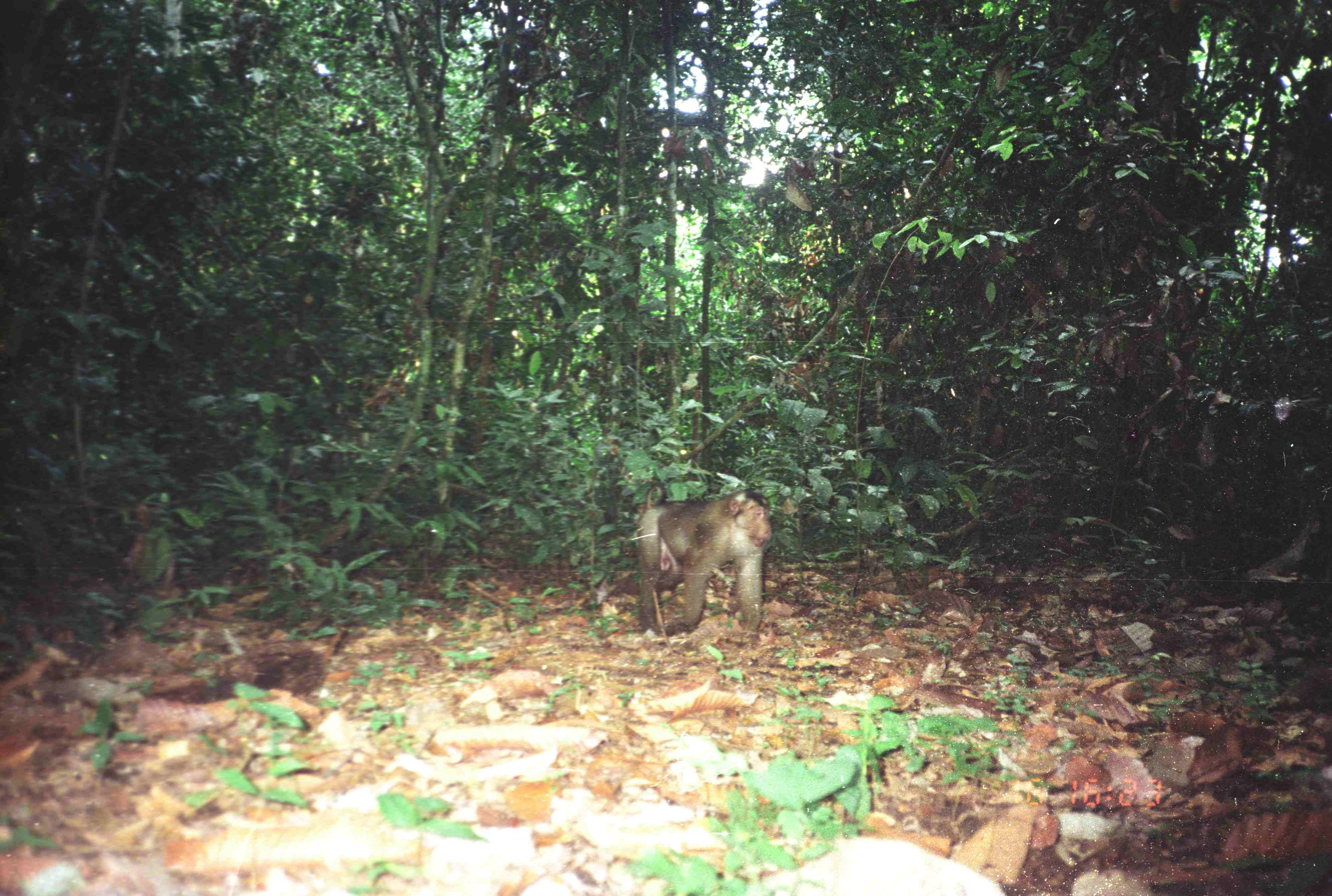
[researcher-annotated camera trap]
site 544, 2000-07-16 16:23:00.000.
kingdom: Animalia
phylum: Chordata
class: Mammalia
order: Primates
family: Cercopithecidae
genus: Macaca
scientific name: Macaca nemestrina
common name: southern pig-tailed macaque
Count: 1.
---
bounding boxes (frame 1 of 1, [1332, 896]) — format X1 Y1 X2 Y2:
macaca nemestrina: 637 484 772 637